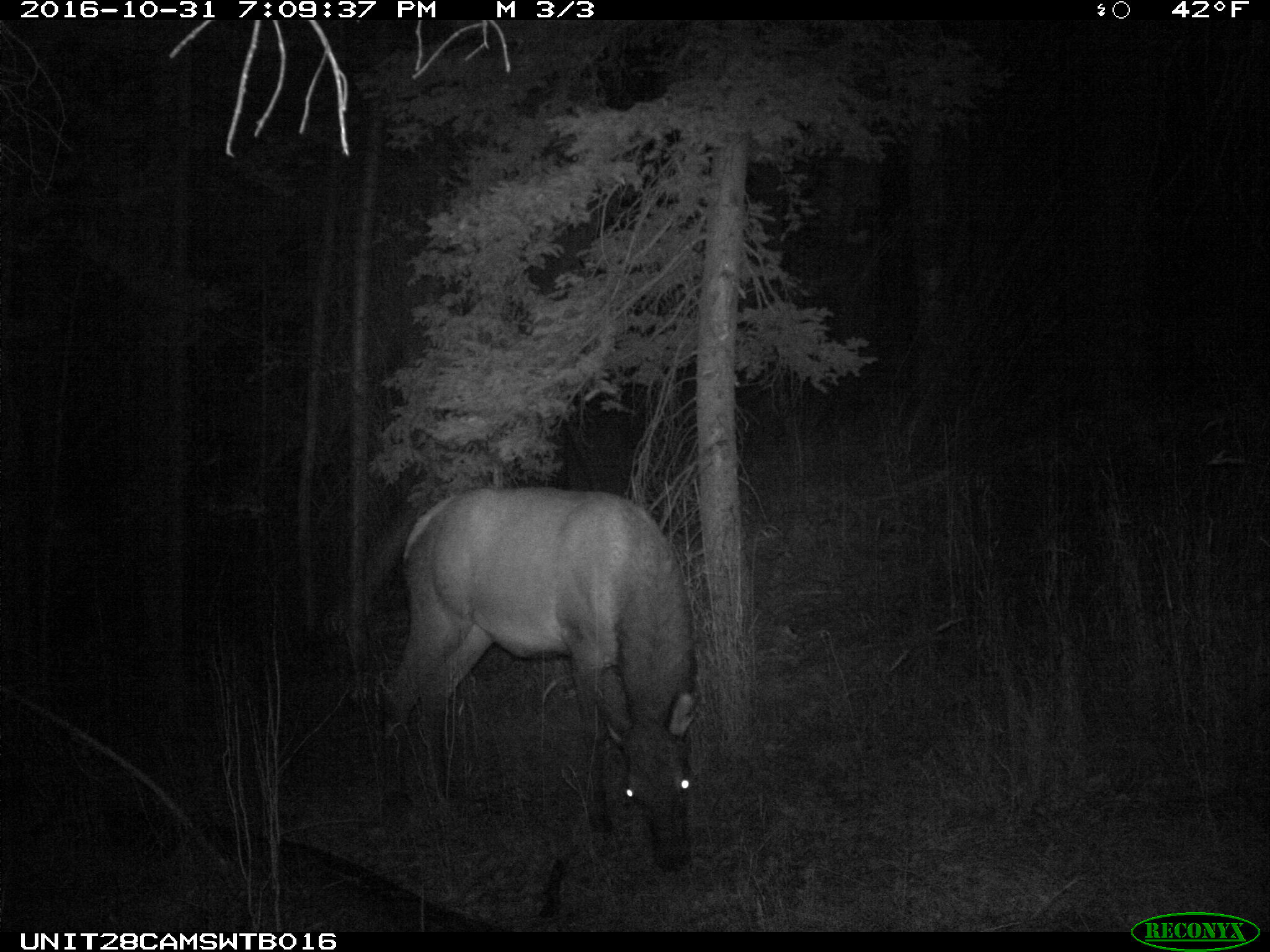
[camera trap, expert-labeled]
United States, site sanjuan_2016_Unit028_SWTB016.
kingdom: Animalia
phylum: Chordata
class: Mammalia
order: Artiodactyla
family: Cervidae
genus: Cervus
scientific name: Cervus elaphus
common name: red deer